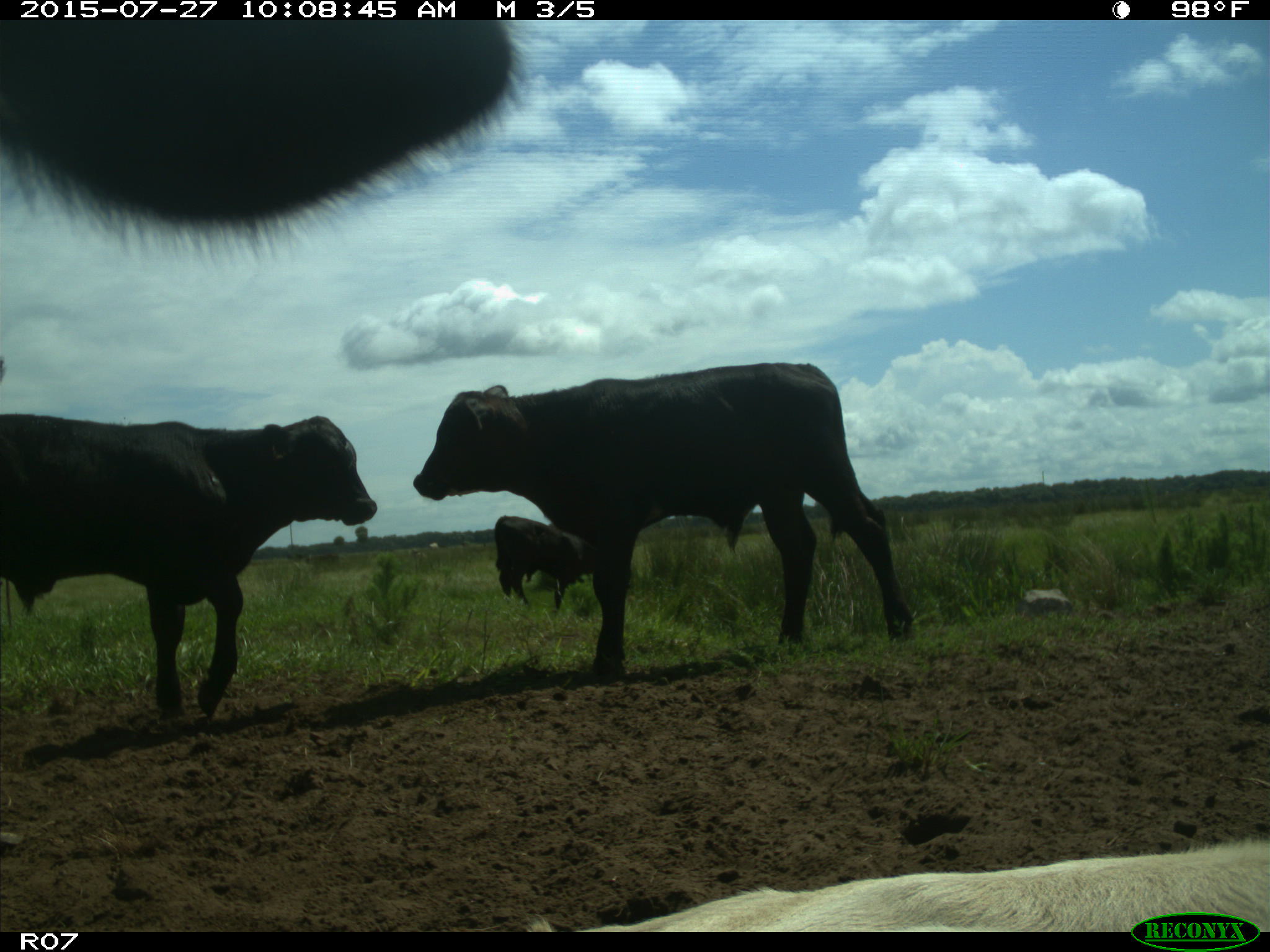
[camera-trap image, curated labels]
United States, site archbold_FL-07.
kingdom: Animalia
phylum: Chordata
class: Mammalia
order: Artiodactyla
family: Bovidae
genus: Bos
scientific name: Bos taurus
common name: domestic cow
Bos taurus (domestic cow).